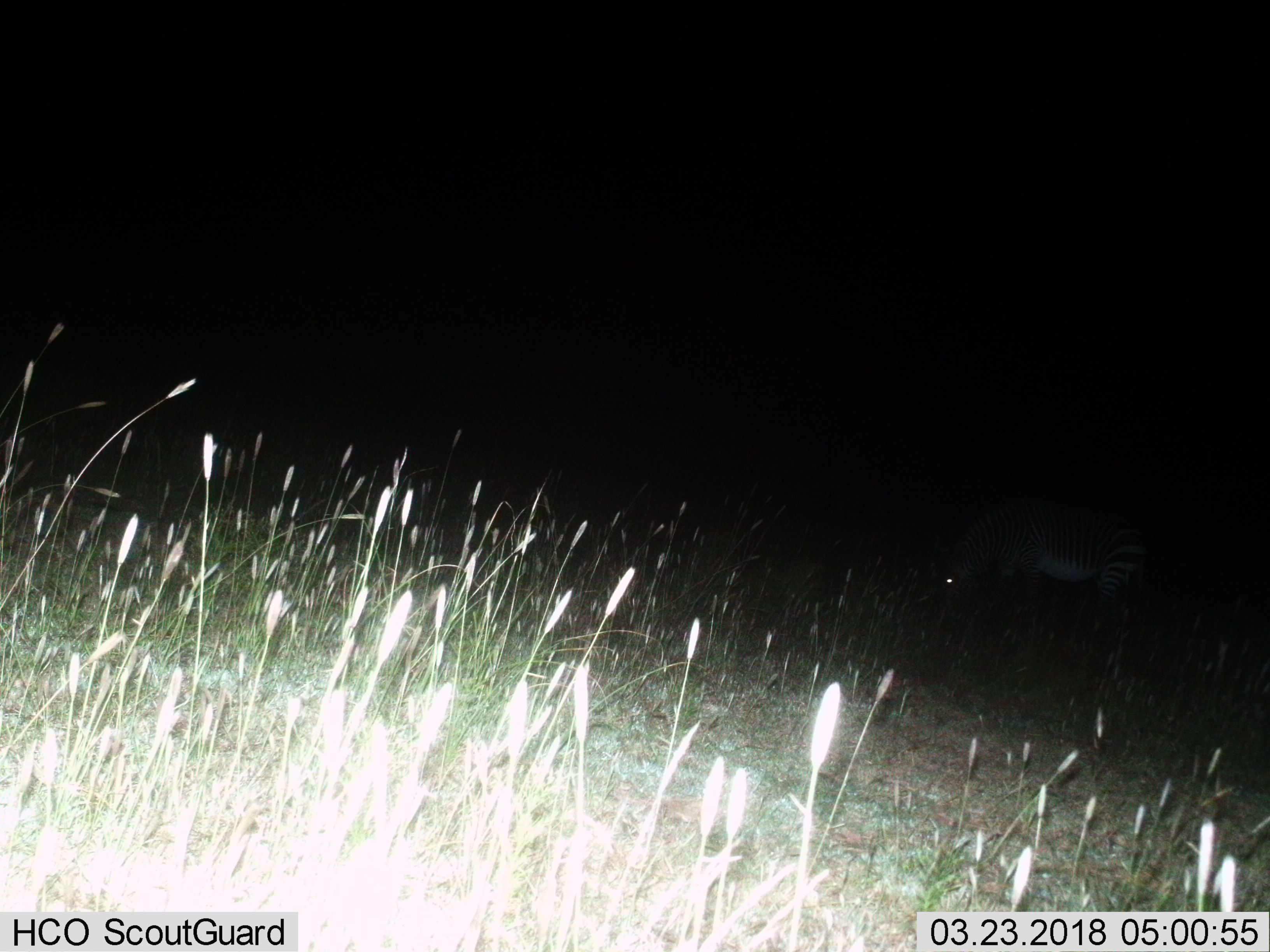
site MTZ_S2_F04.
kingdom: Animalia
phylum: Chordata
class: Mammalia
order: Perissodactyla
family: Equidae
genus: Equus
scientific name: Equus zebra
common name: mountain zebra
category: zebramountain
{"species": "zebramountain (mountain zebra) (Equus zebra)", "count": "1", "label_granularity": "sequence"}